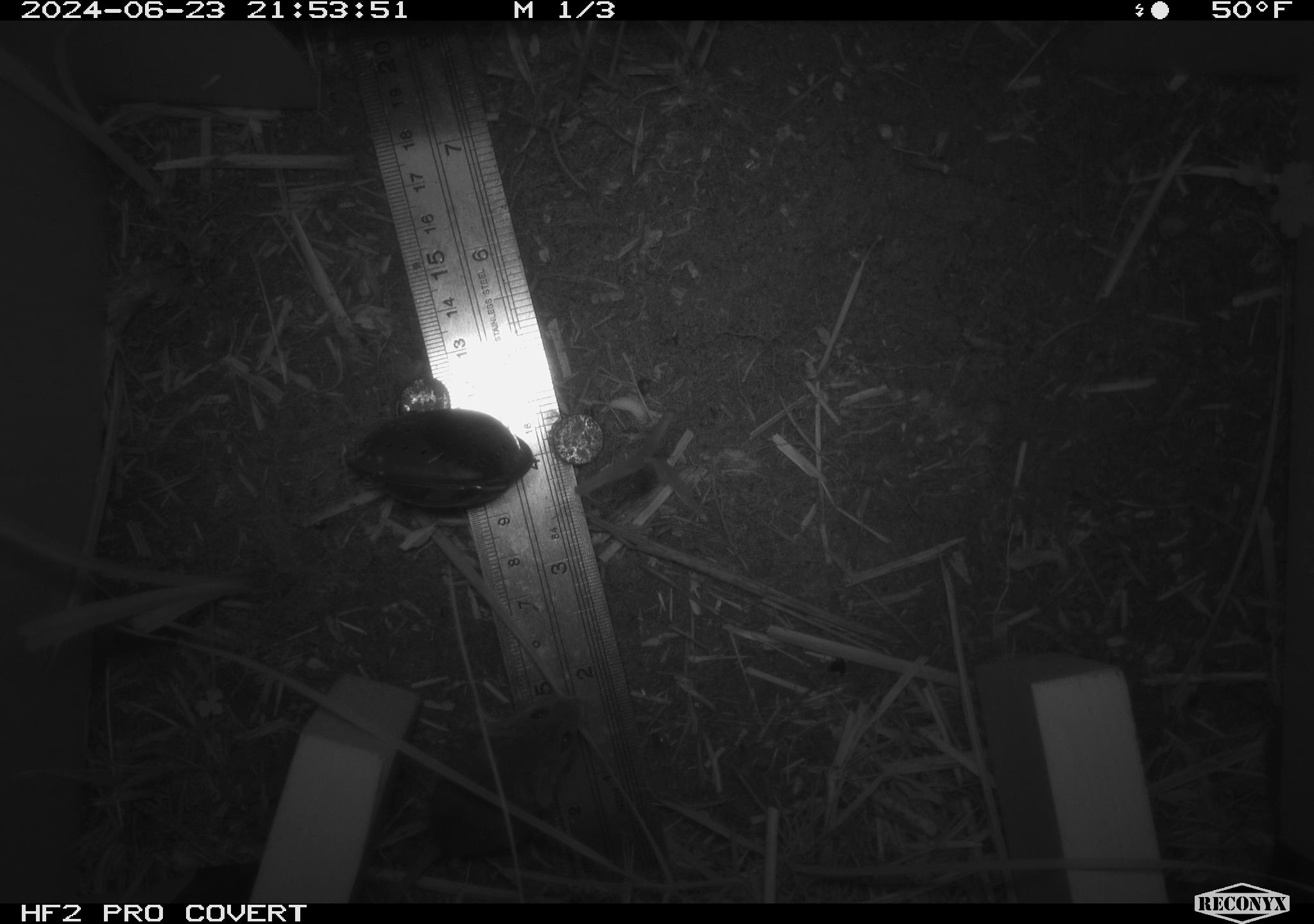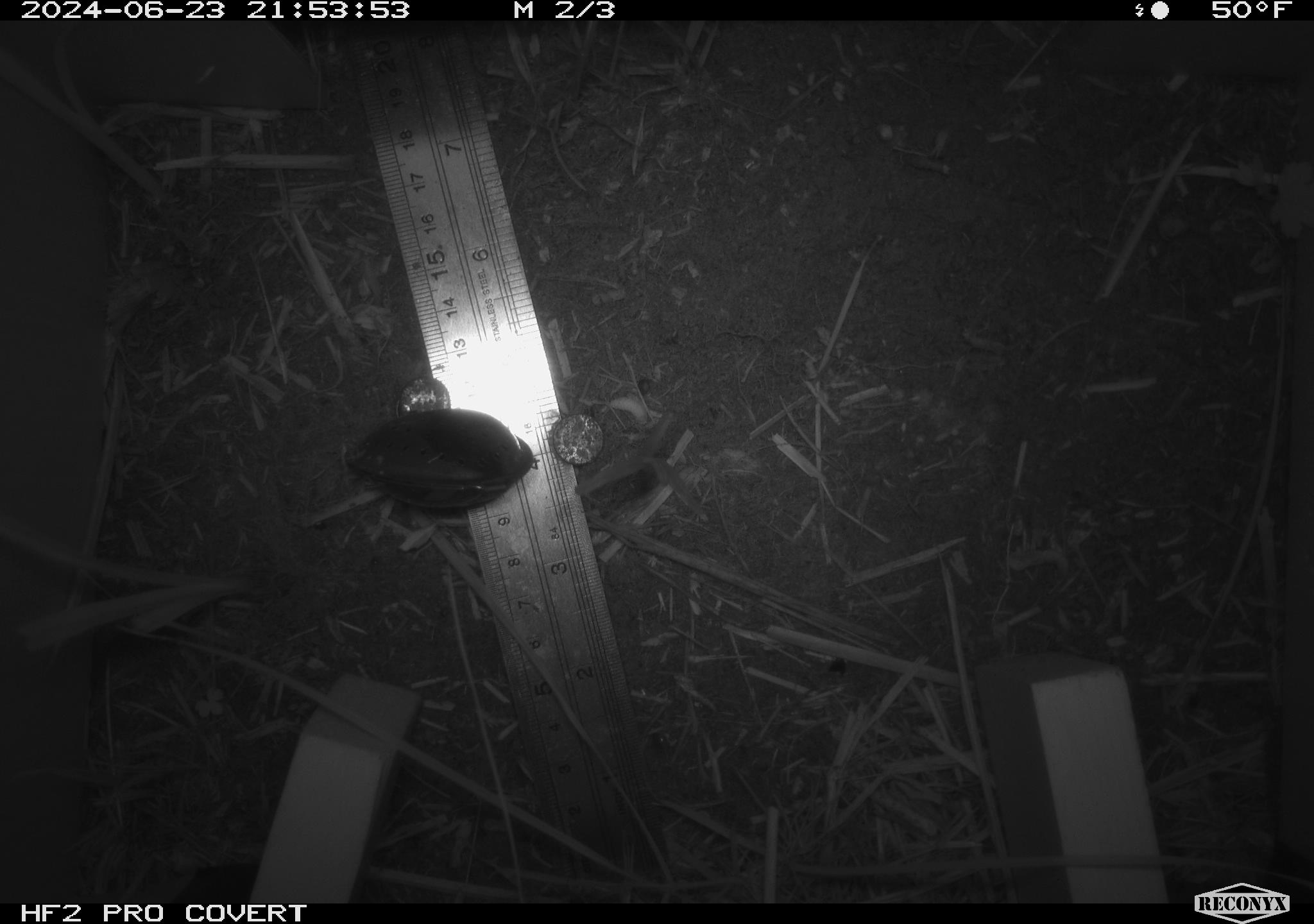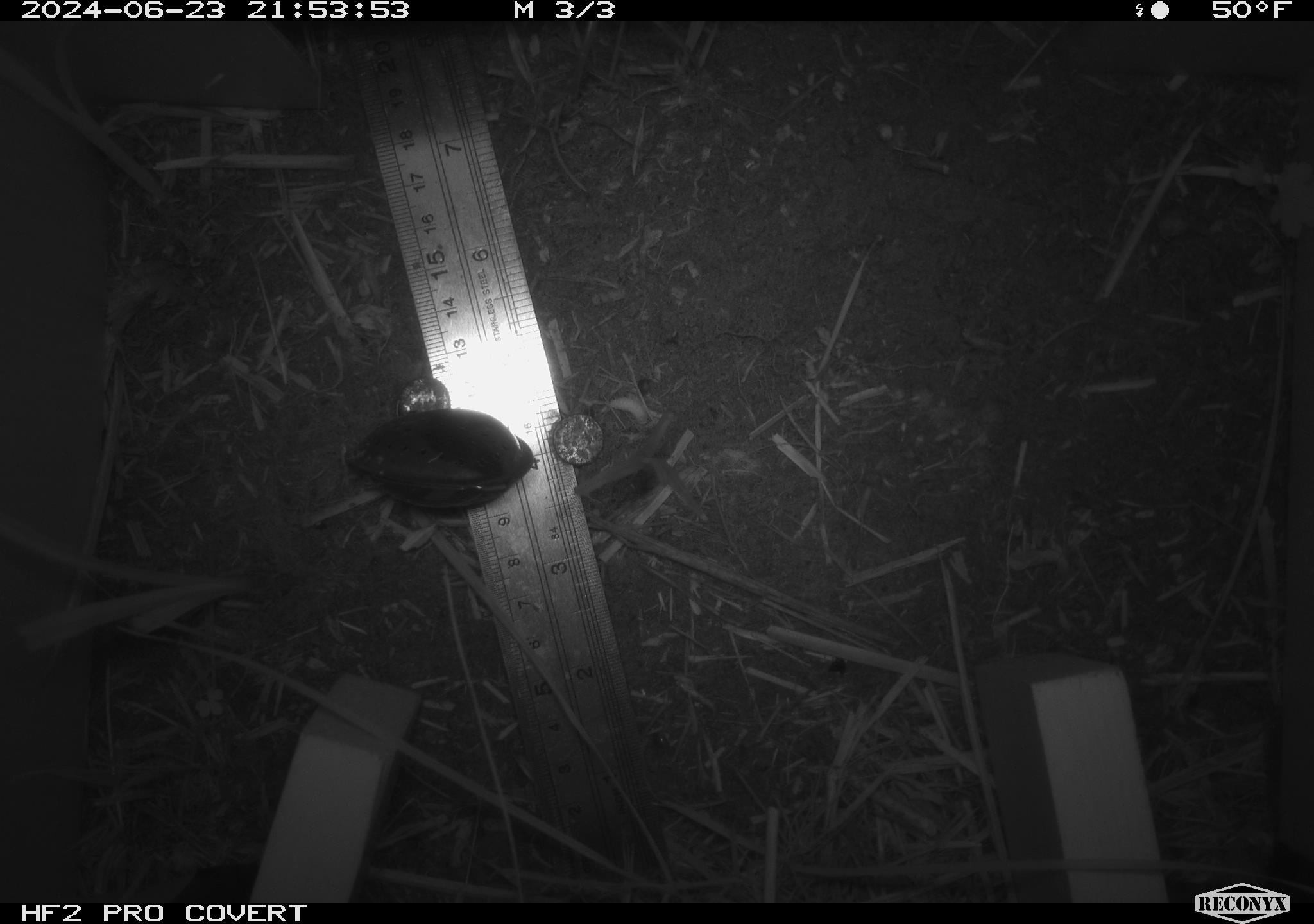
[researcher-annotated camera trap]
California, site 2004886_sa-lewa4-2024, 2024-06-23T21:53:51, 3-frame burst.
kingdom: Animalia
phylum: Chordata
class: Mammalia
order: Rodentia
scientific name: Rodentia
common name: rodent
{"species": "rodent (Rodentia)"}